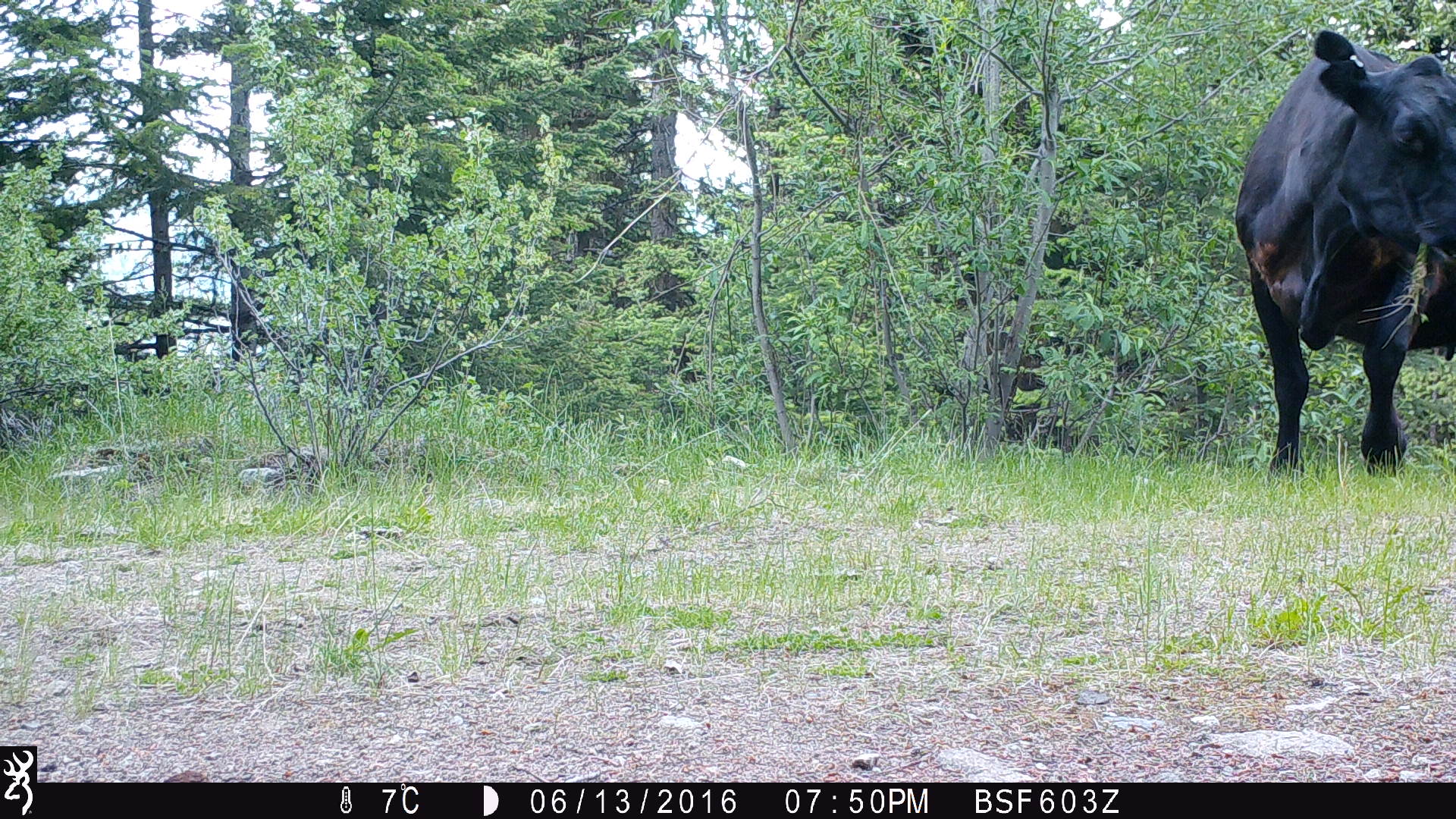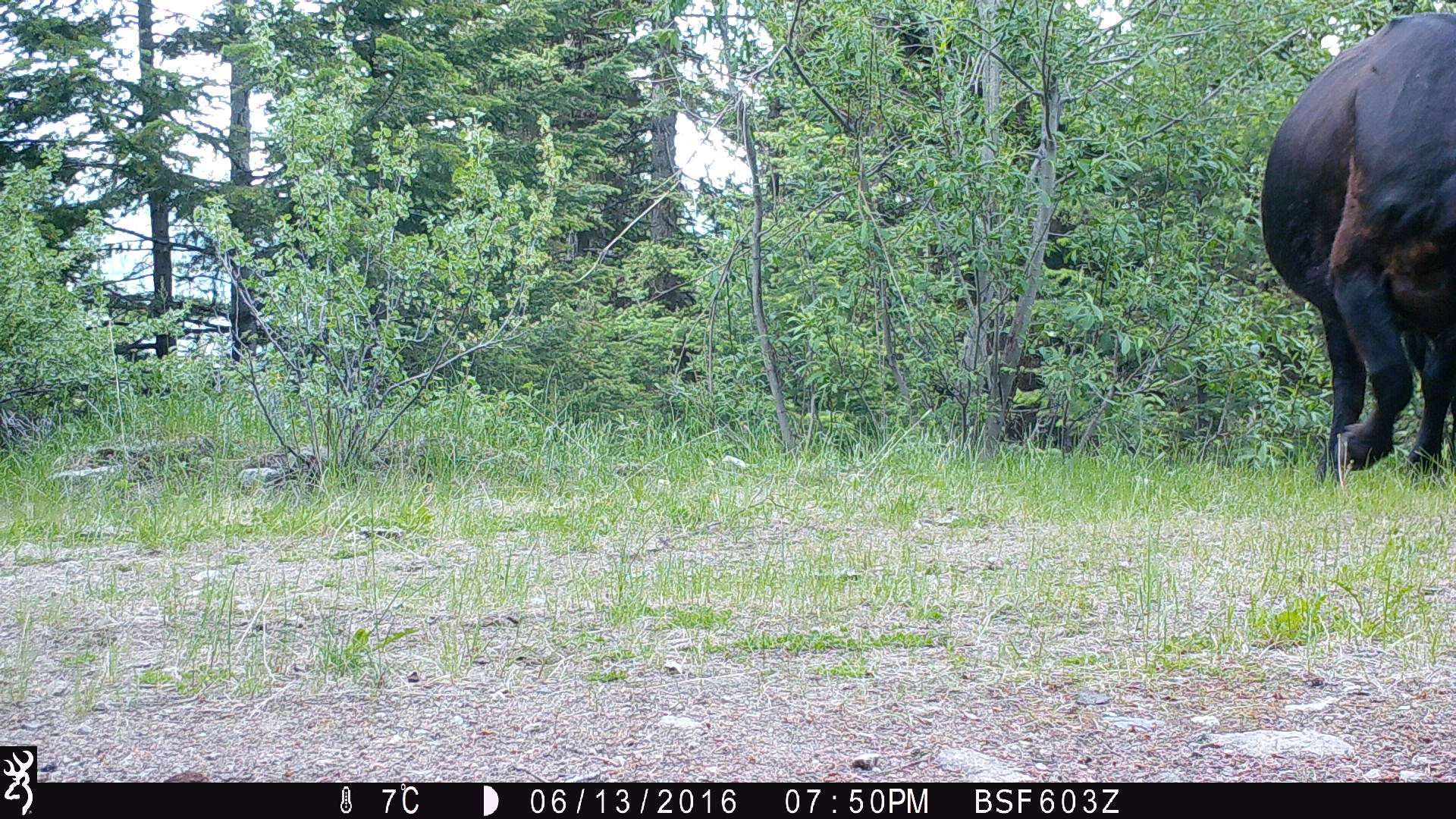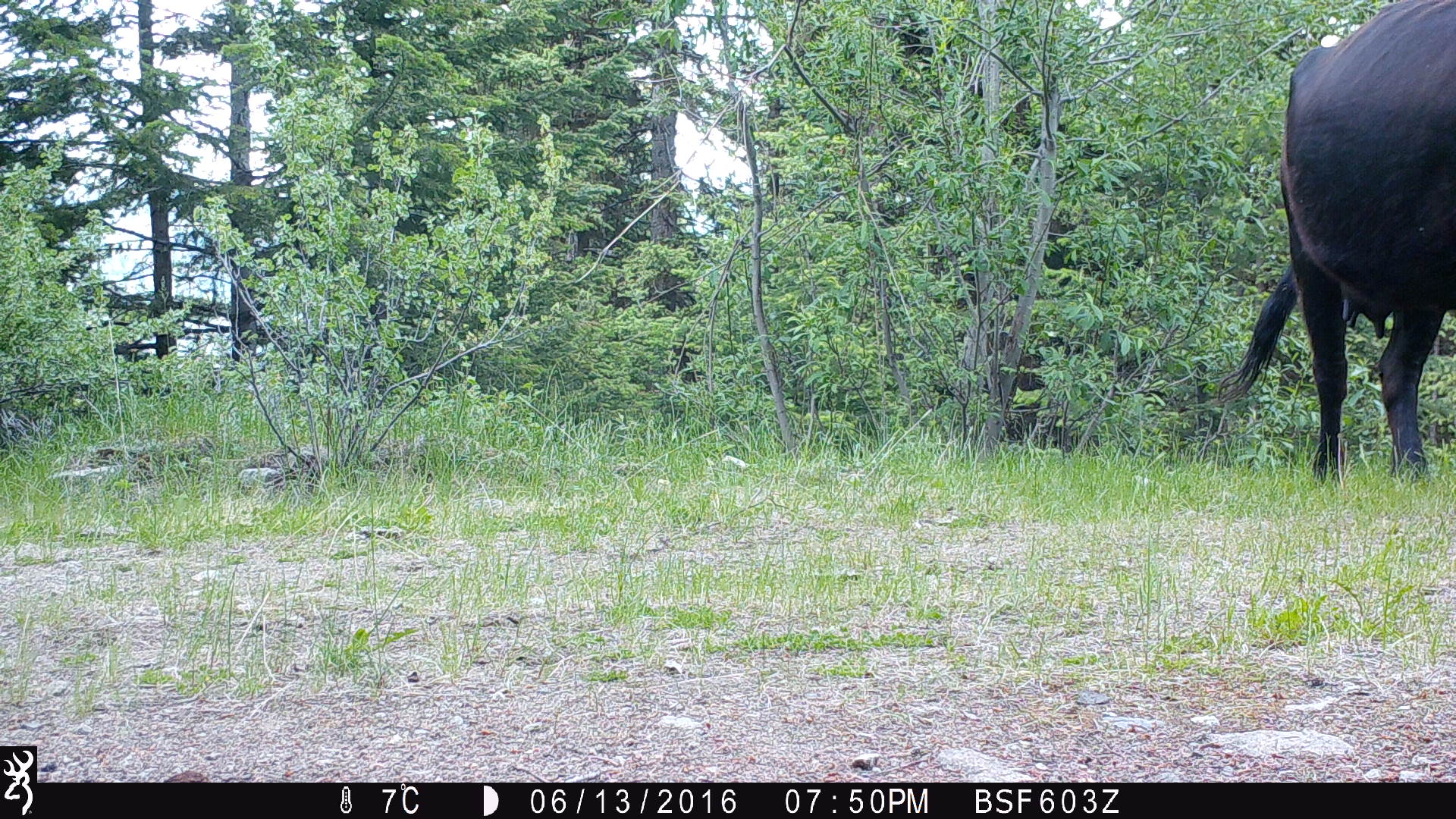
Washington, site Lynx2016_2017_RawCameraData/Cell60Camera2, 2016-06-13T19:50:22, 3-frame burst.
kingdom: Animalia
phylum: Chordata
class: Mammalia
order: Artiodactyla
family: Bovidae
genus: Bos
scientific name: Bos taurus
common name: domestic cattle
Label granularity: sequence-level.